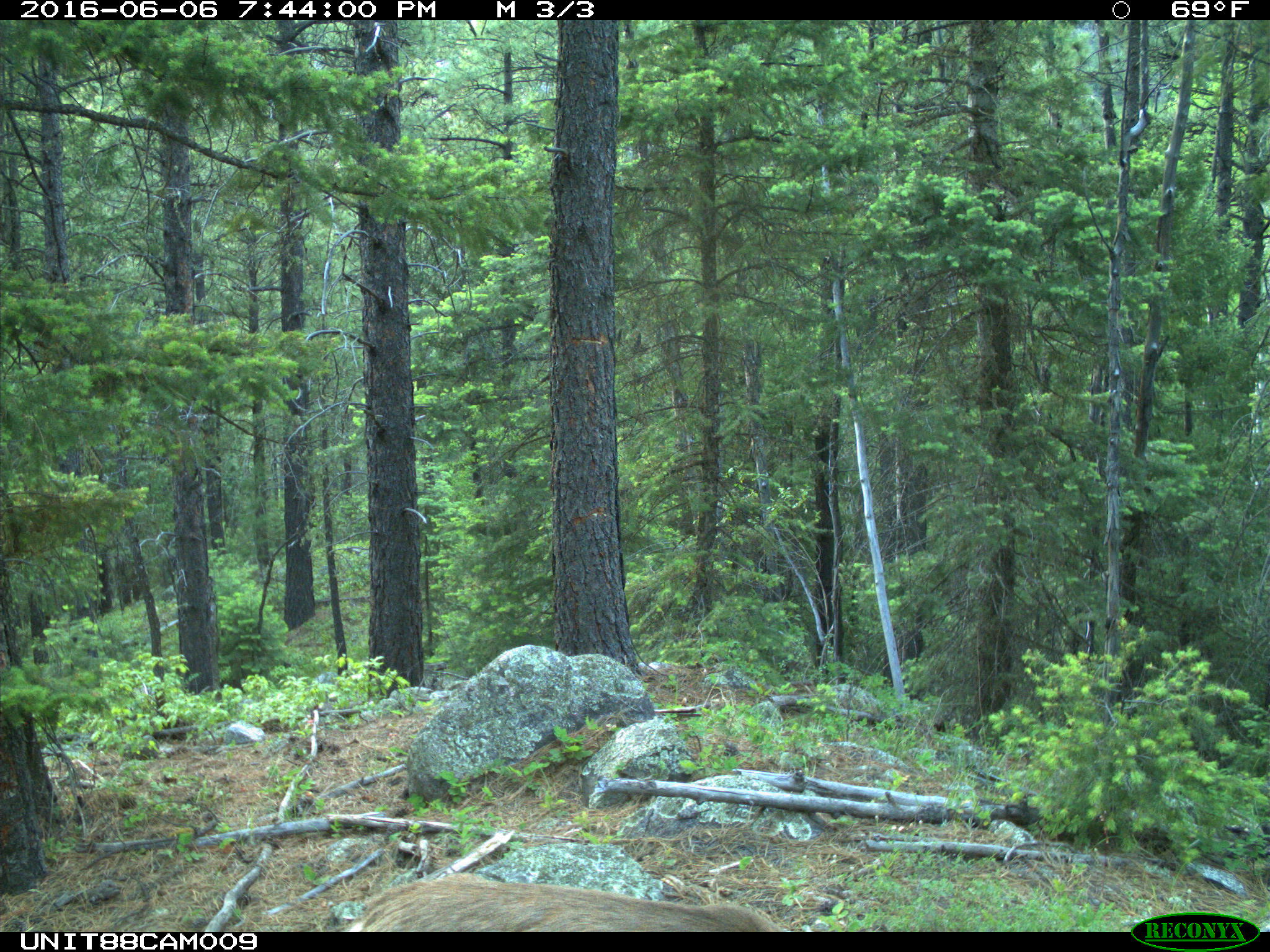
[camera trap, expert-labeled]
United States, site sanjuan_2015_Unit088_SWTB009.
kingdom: Animalia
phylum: Chordata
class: Mammalia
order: Artiodactyla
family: Cervidae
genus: Odocoileus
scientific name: Odocoileus hemionus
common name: mule deer